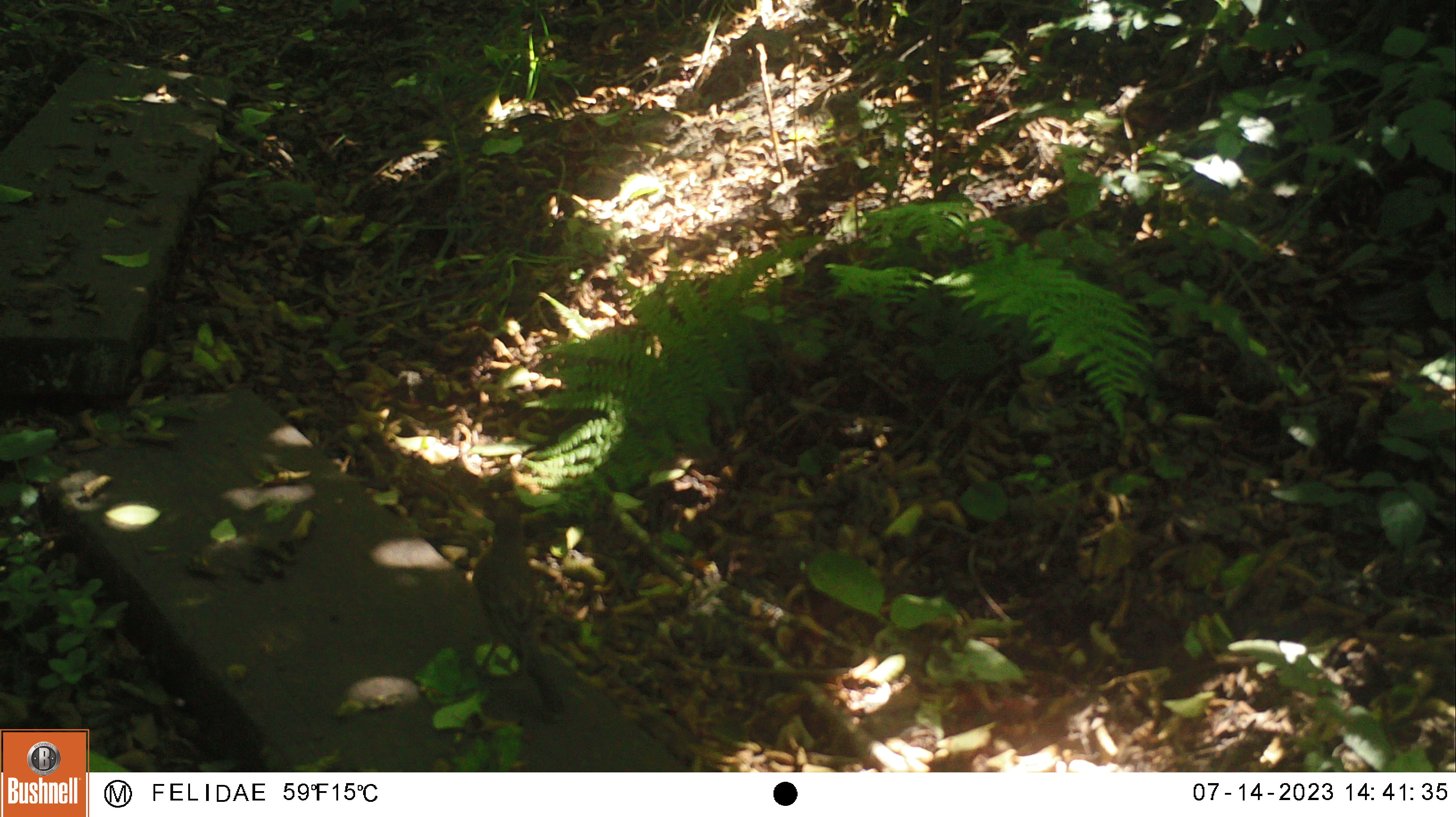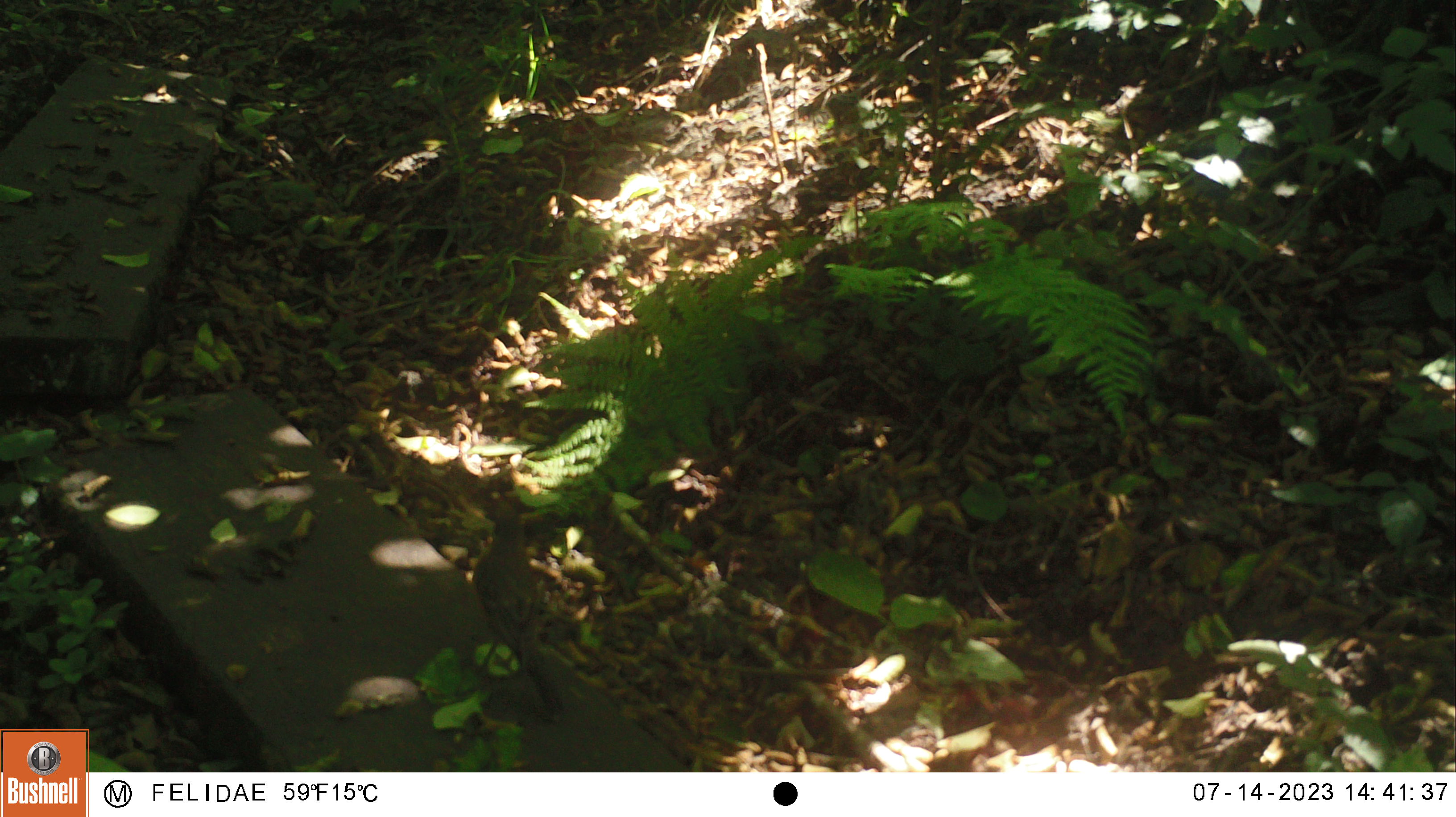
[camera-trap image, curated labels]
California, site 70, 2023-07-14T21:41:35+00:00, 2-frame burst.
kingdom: Animalia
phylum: Chordata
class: Aves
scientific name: Aves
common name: bird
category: unknown bird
Unknown bird (bird) (Aves).